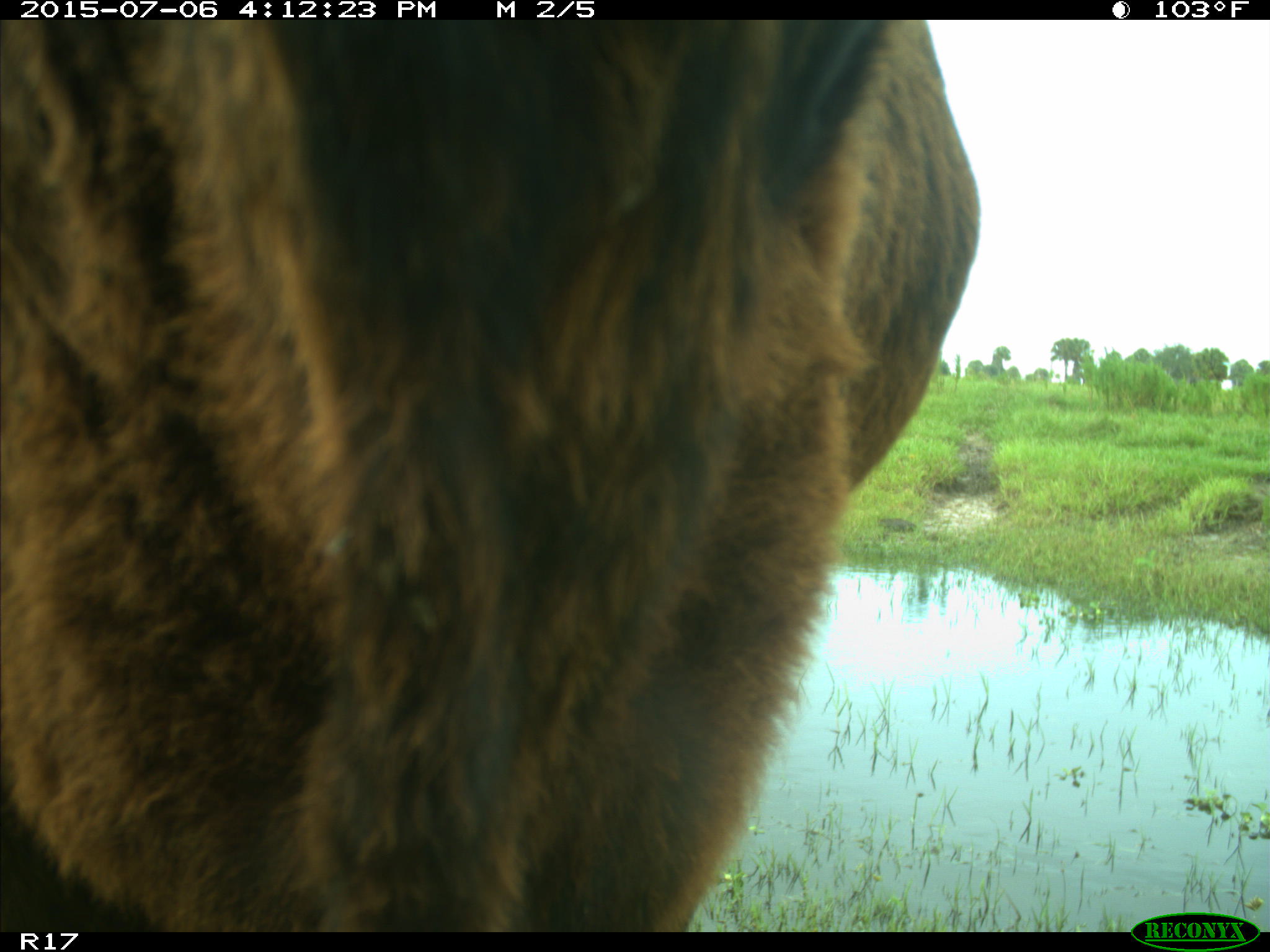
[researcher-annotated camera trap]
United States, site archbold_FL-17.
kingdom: Animalia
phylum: Chordata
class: Mammalia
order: Artiodactyla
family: Bovidae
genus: Bos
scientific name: Bos taurus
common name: domestic cow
Bos taurus (domestic cow).